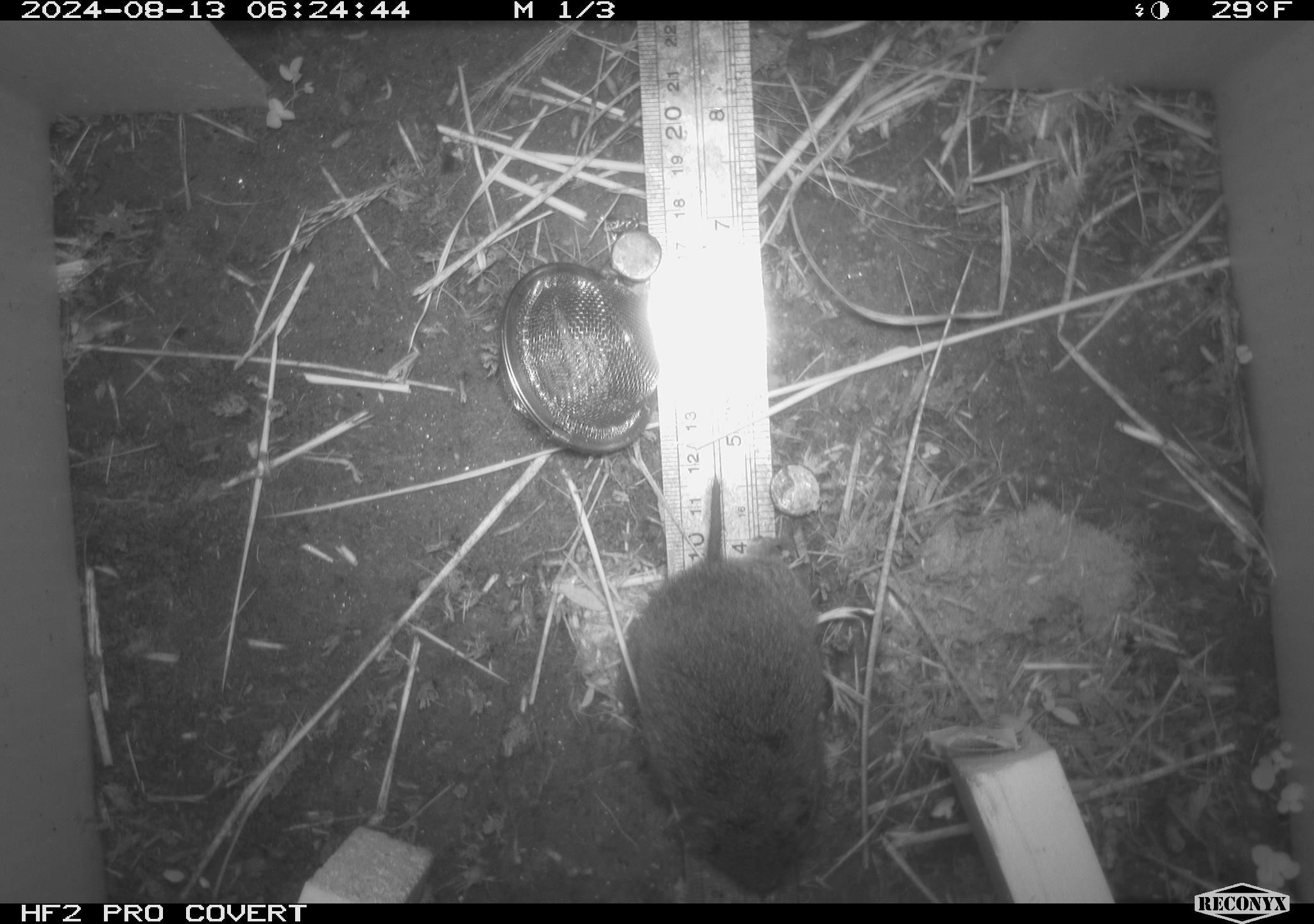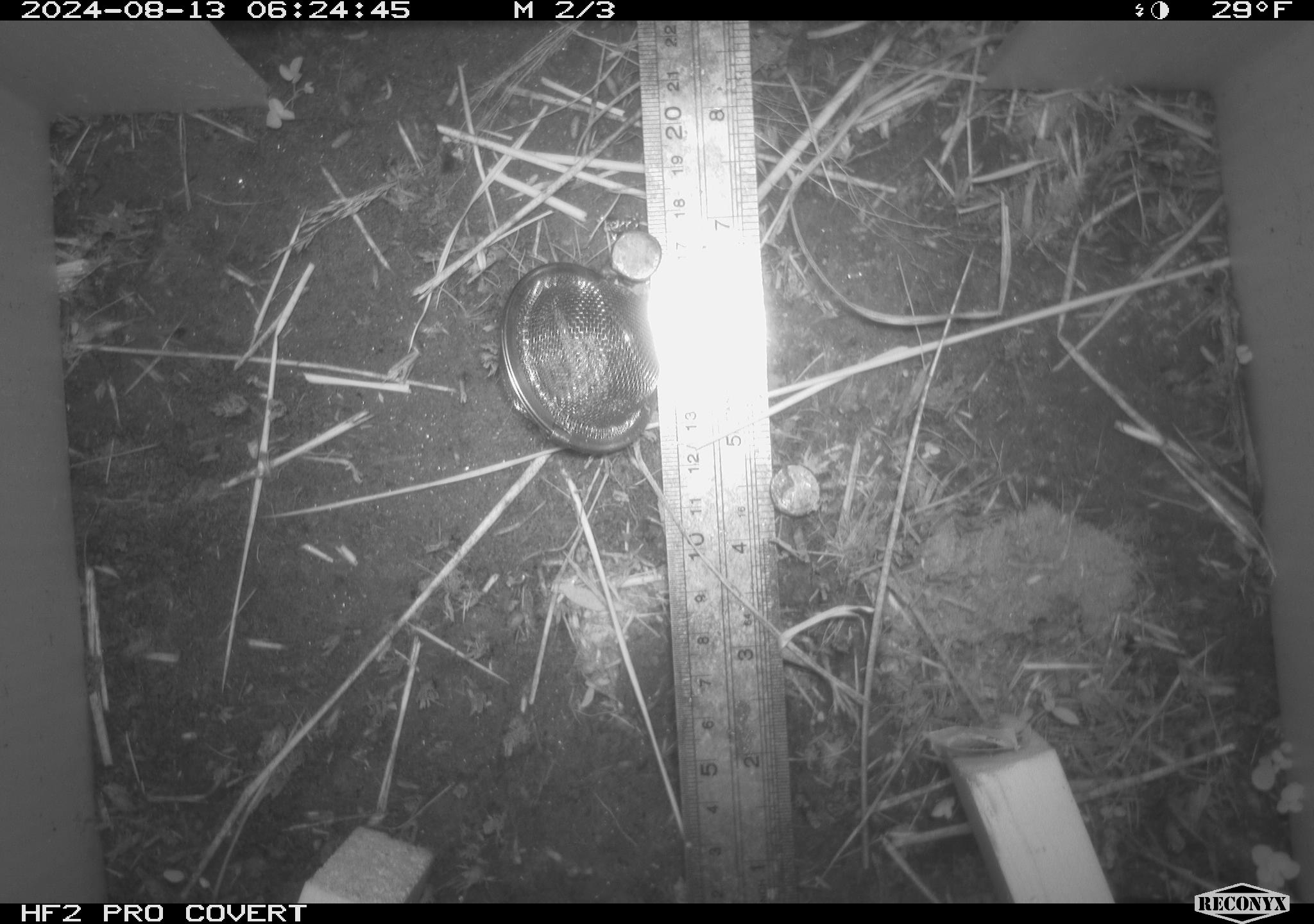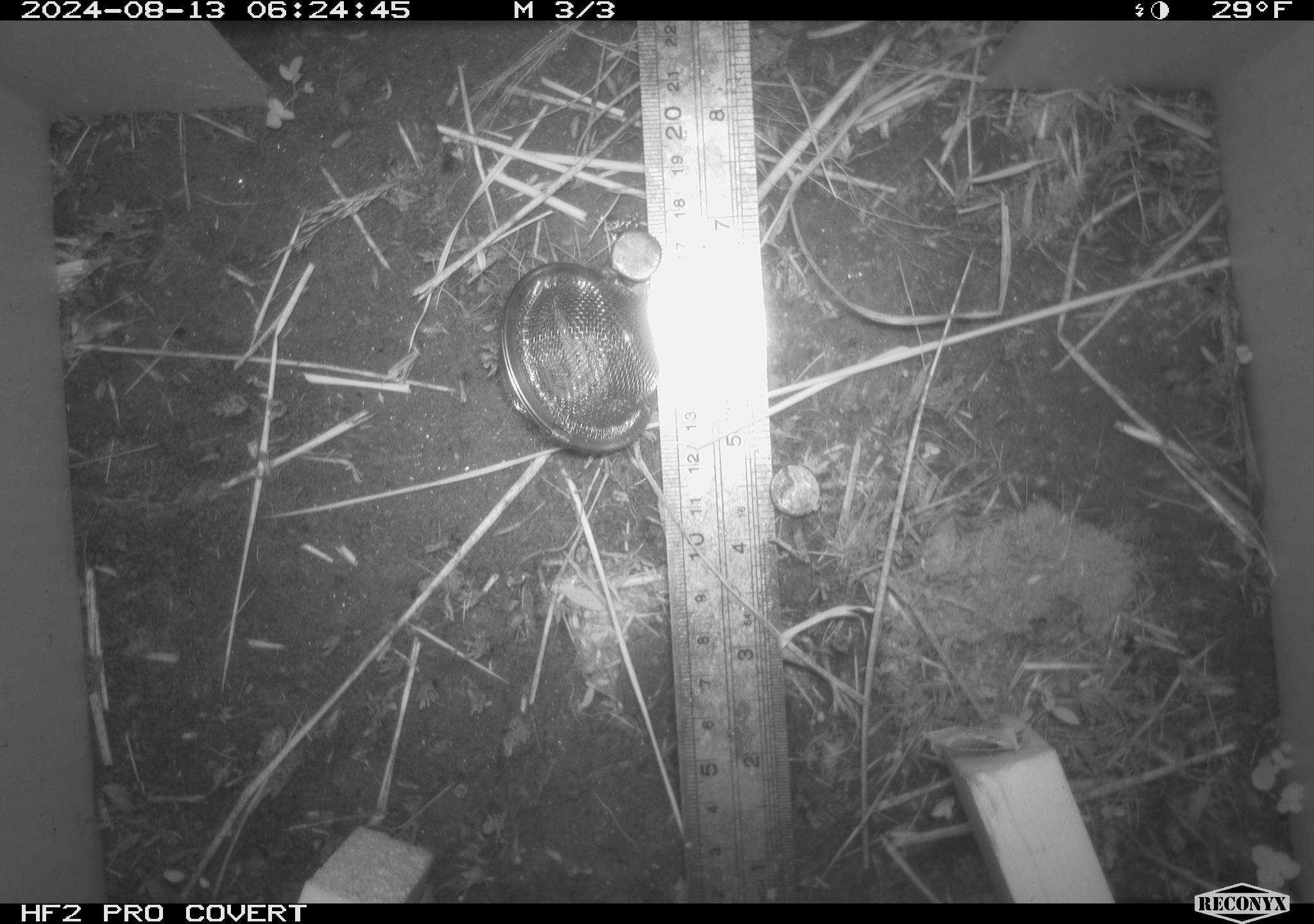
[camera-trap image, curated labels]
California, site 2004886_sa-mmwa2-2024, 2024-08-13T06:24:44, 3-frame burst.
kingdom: Animalia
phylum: Chordata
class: Mammalia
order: Rodentia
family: Cricetidae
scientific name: Arvicolinae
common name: voles, lemmings, and muskrats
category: arvicolinae subfamily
Arvicolinae subfamily (voles, lemmings, and muskrats) (Arvicolinae).